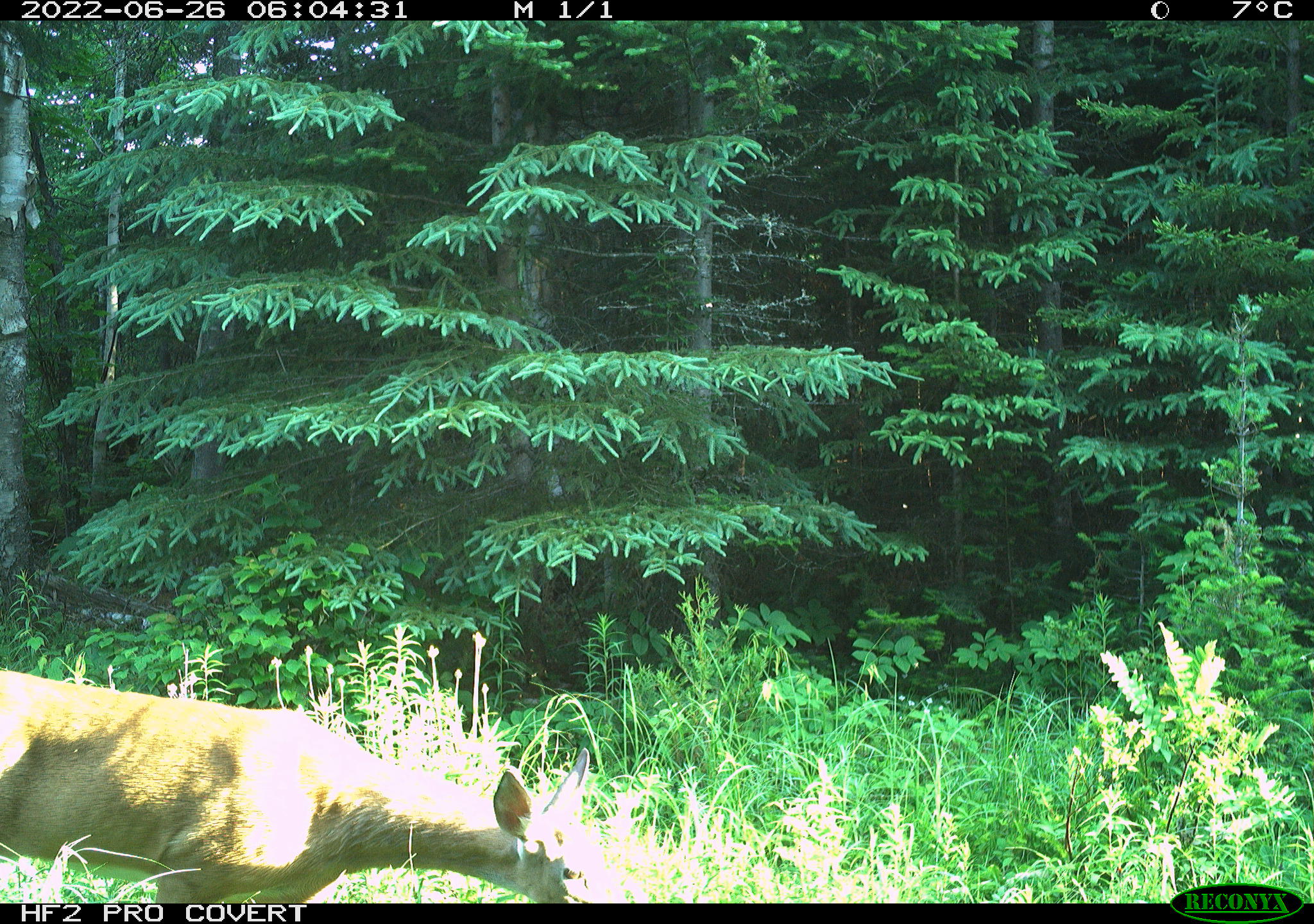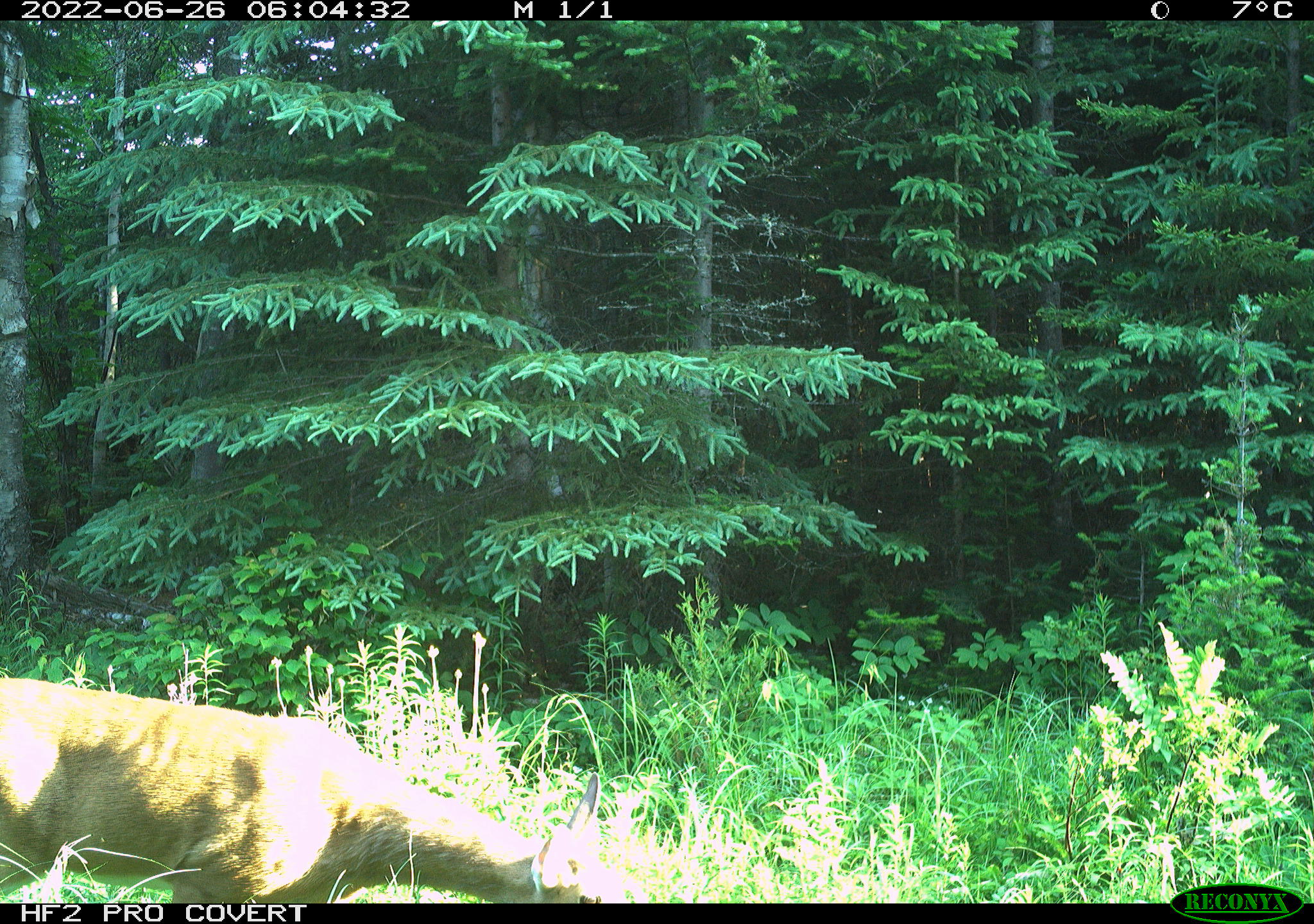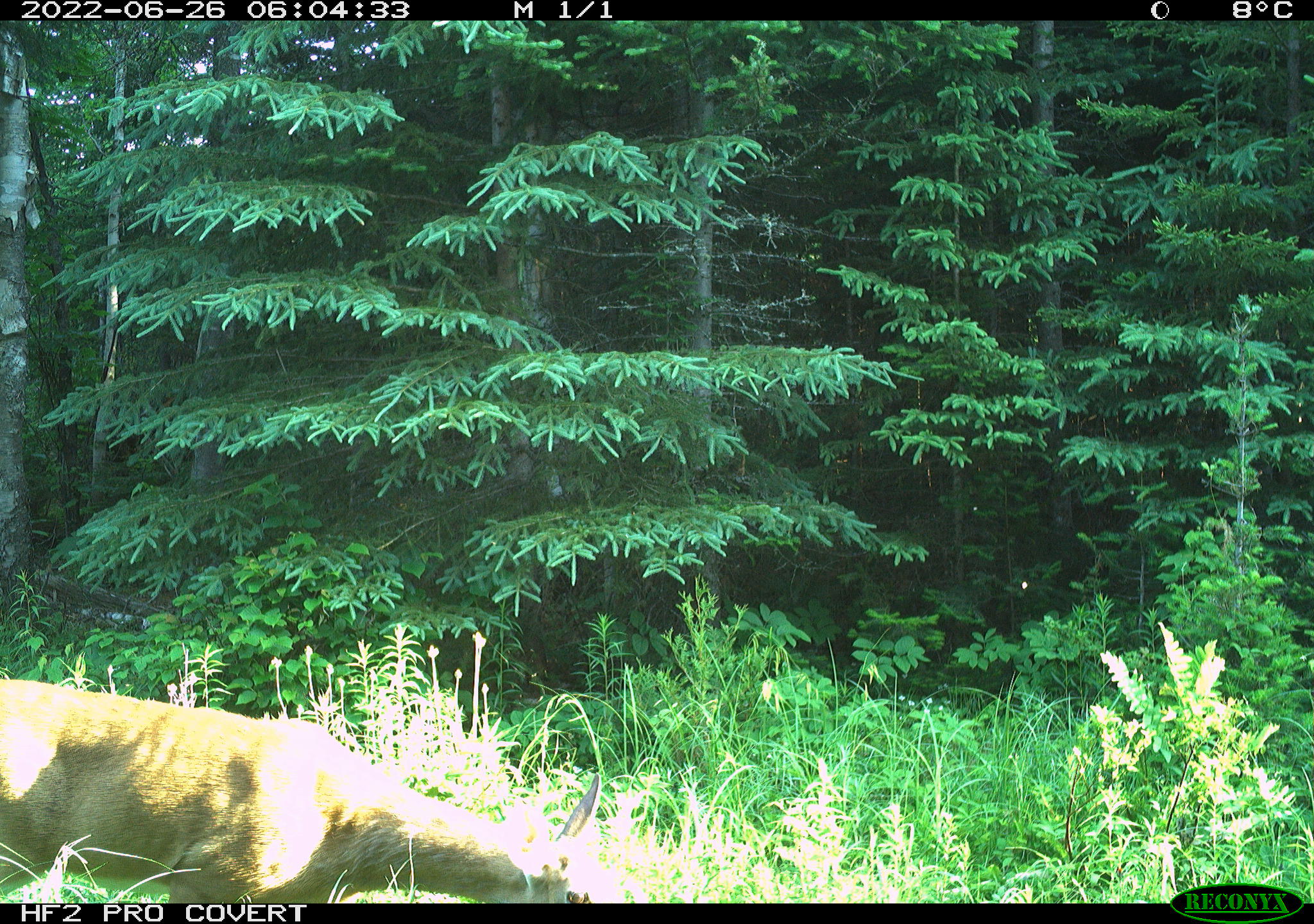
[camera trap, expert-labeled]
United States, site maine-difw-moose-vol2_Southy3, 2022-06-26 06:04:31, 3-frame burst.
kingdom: Animalia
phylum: Chordata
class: Mammalia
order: Artiodactyla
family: Cervidae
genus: Odocoileus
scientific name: Odocoileus virginianus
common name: white-tailed deer